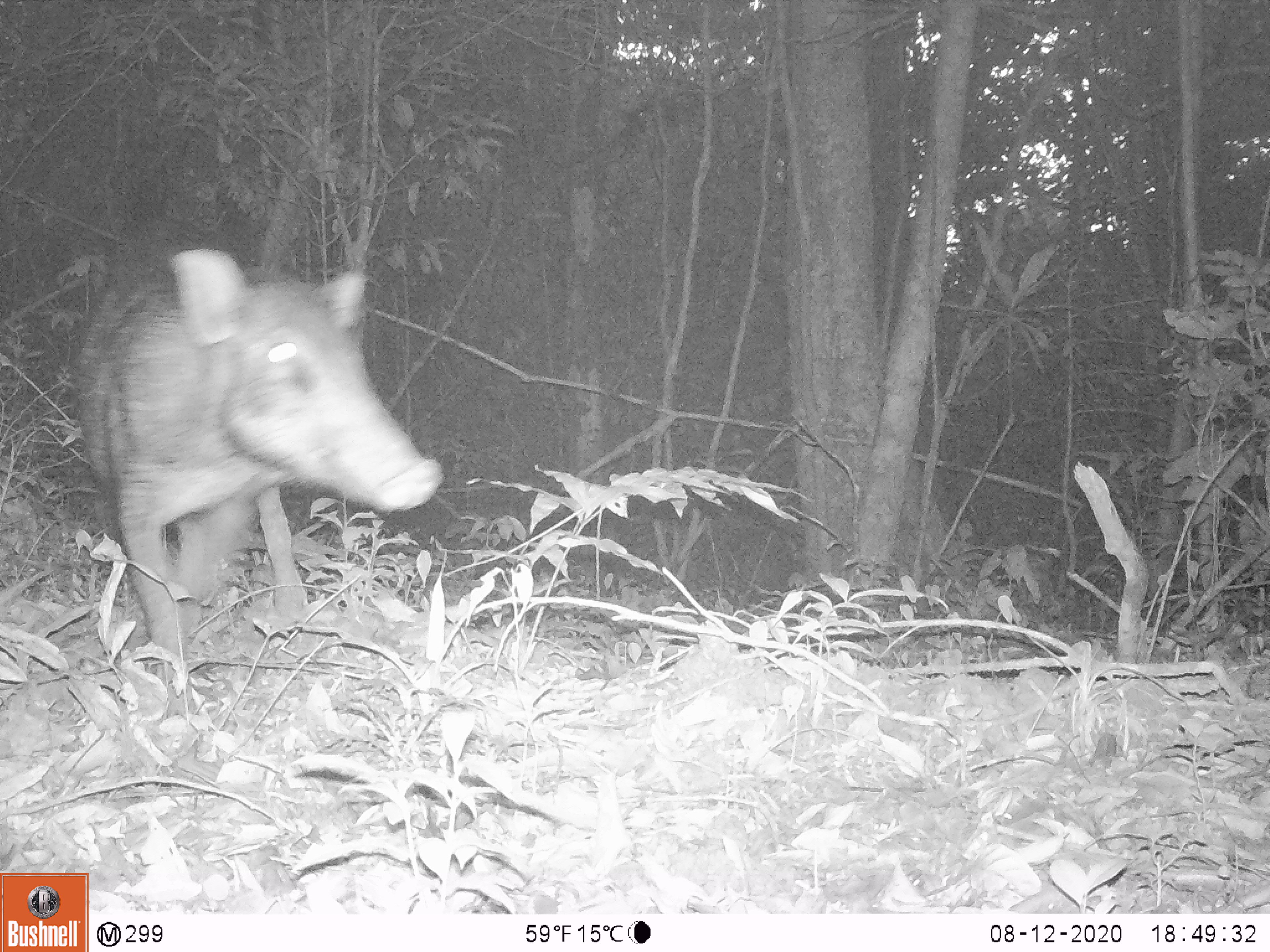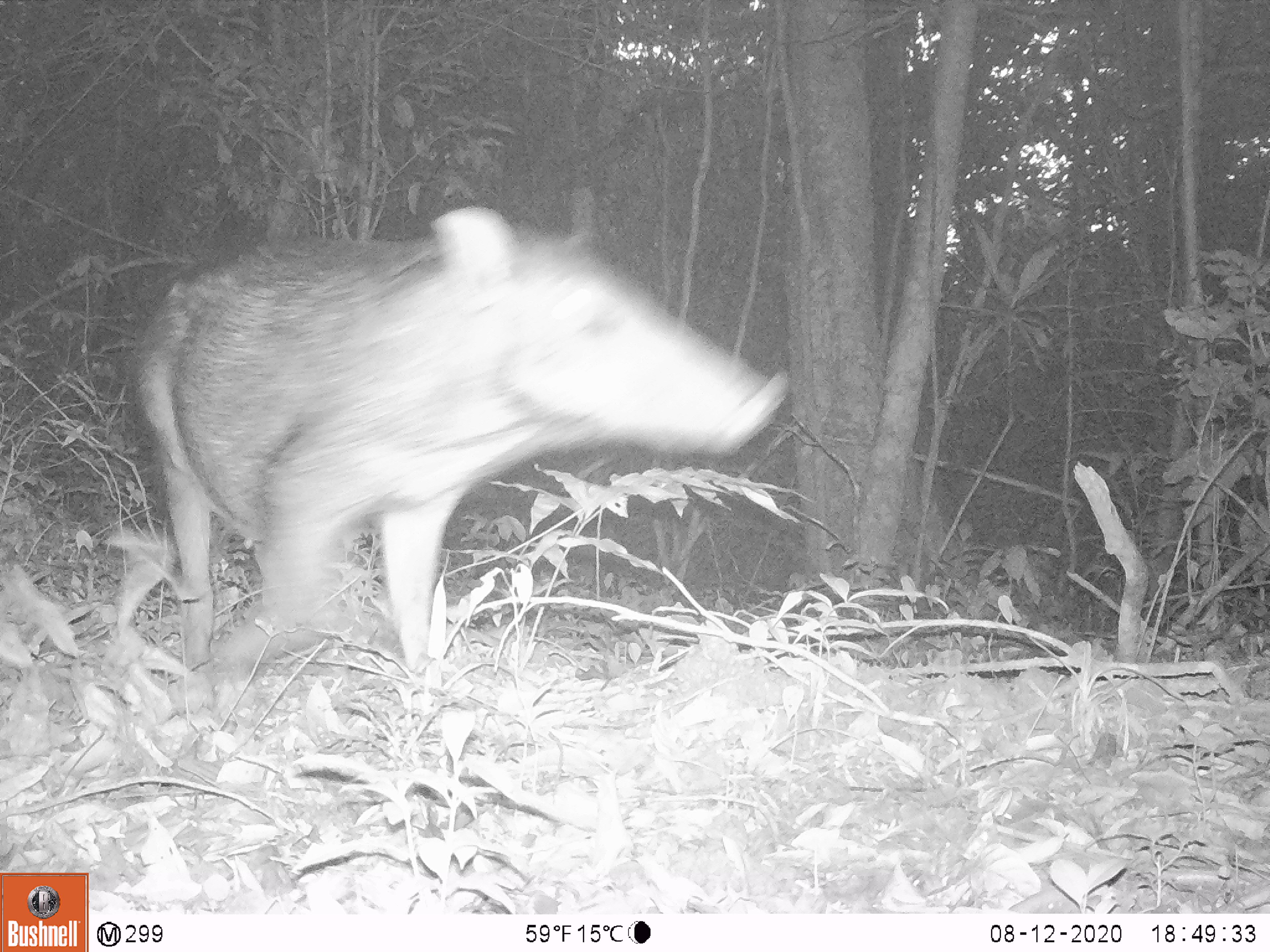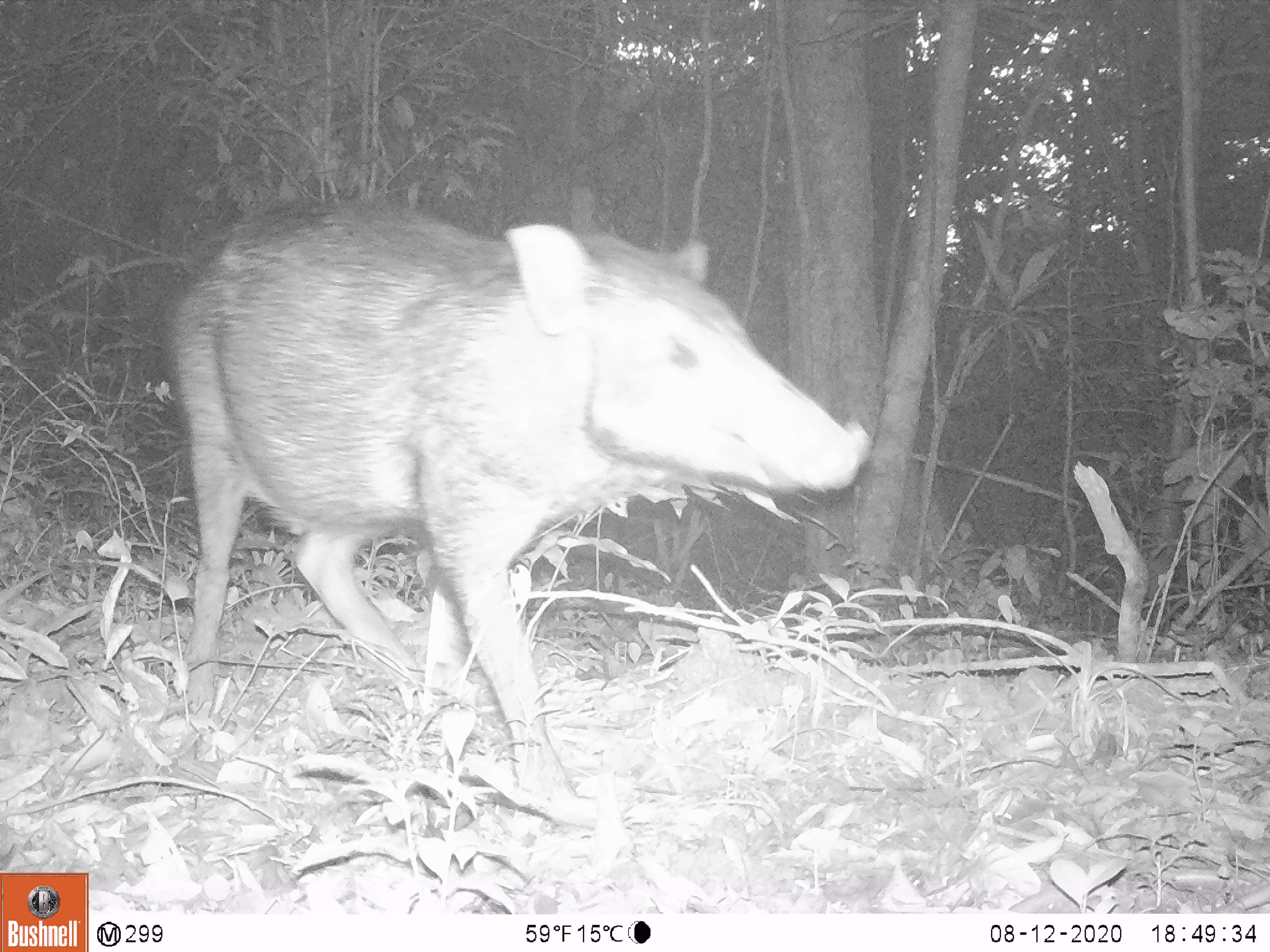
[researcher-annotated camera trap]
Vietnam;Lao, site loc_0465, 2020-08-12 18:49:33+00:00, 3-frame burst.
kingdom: Animalia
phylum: Chordata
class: Mammalia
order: Artiodactyla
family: Suidae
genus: Sus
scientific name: Sus scrofa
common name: eurasian wild pig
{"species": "eurasian wild pig (Sus scrofa)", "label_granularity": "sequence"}